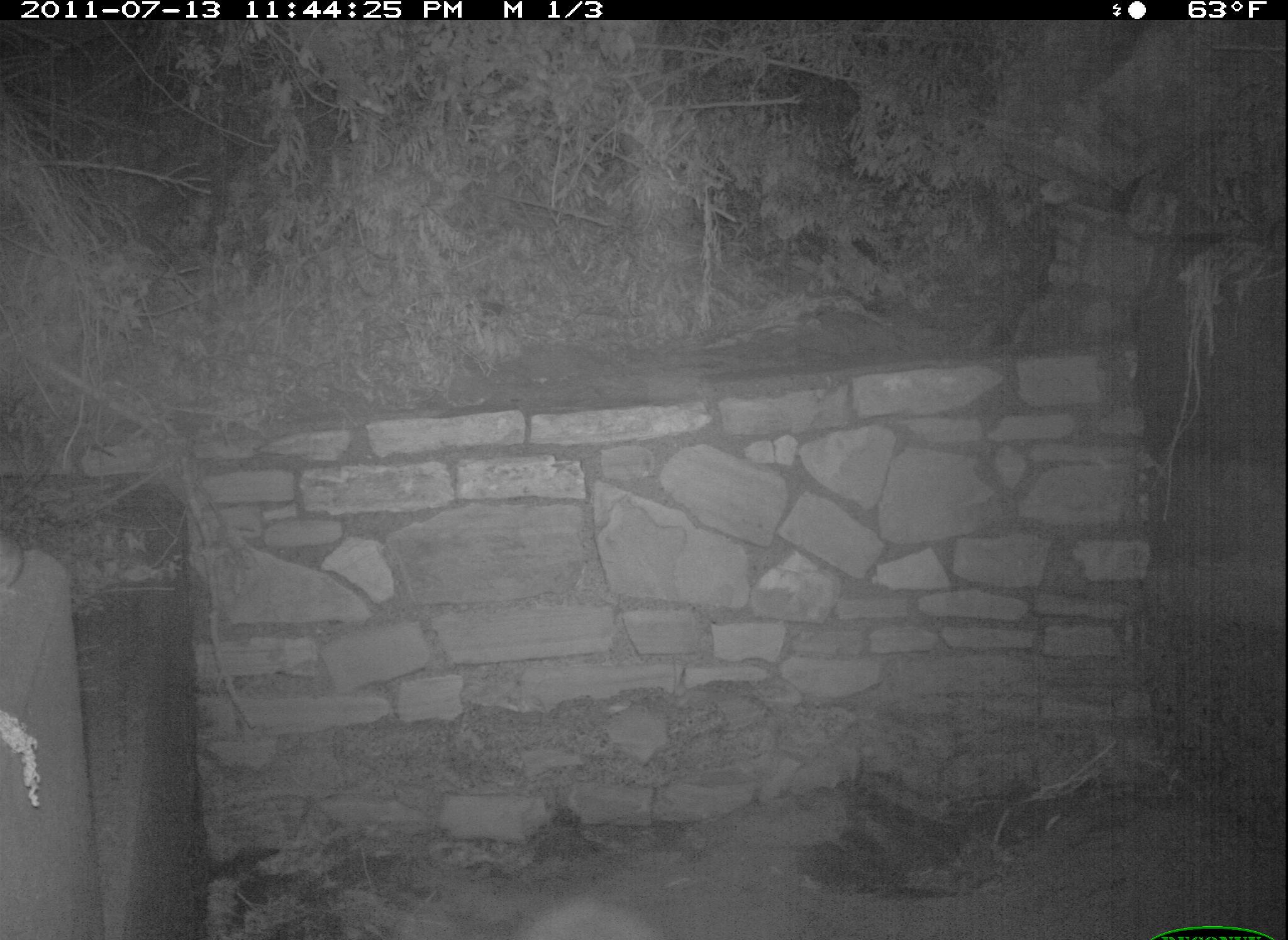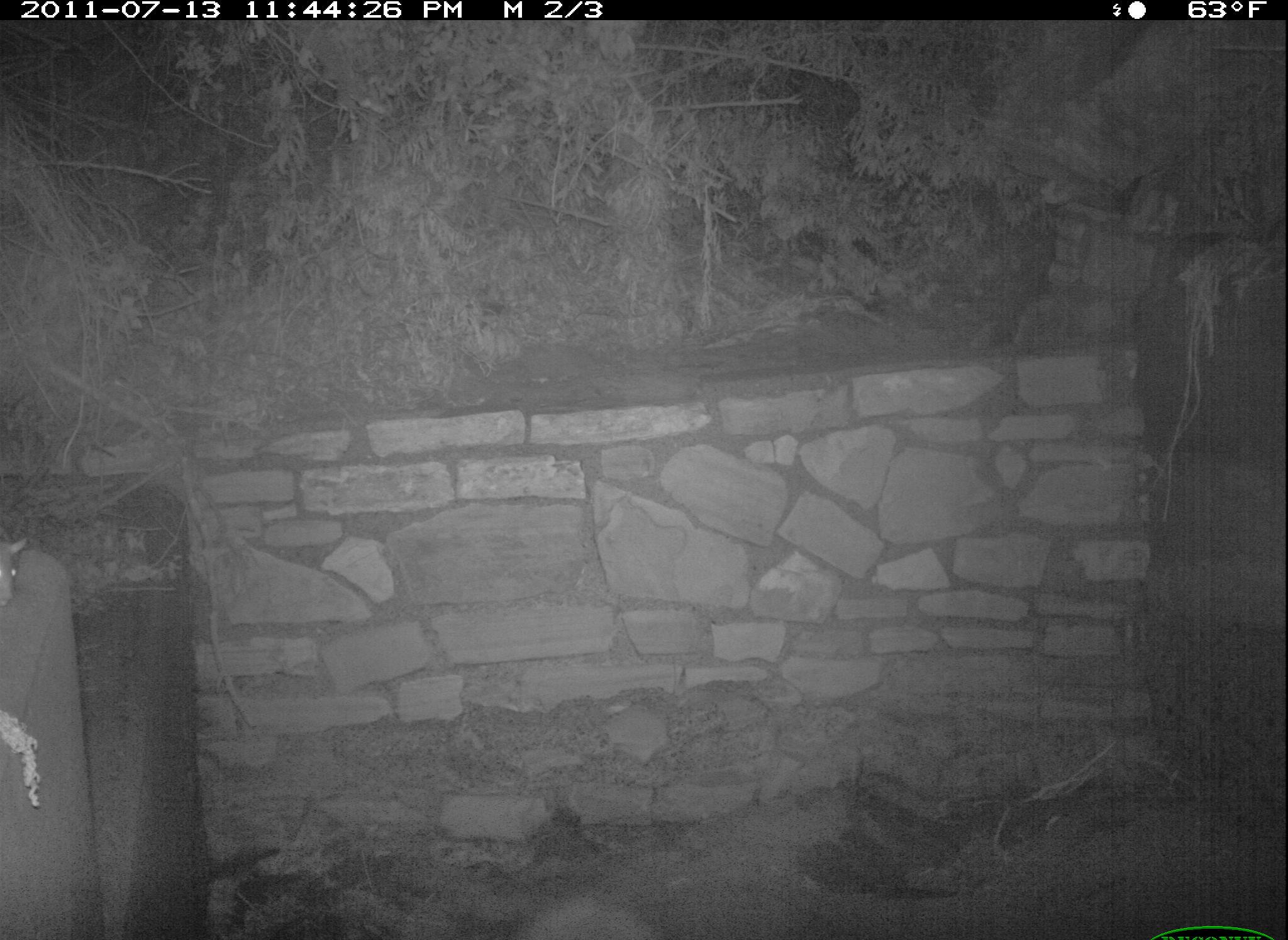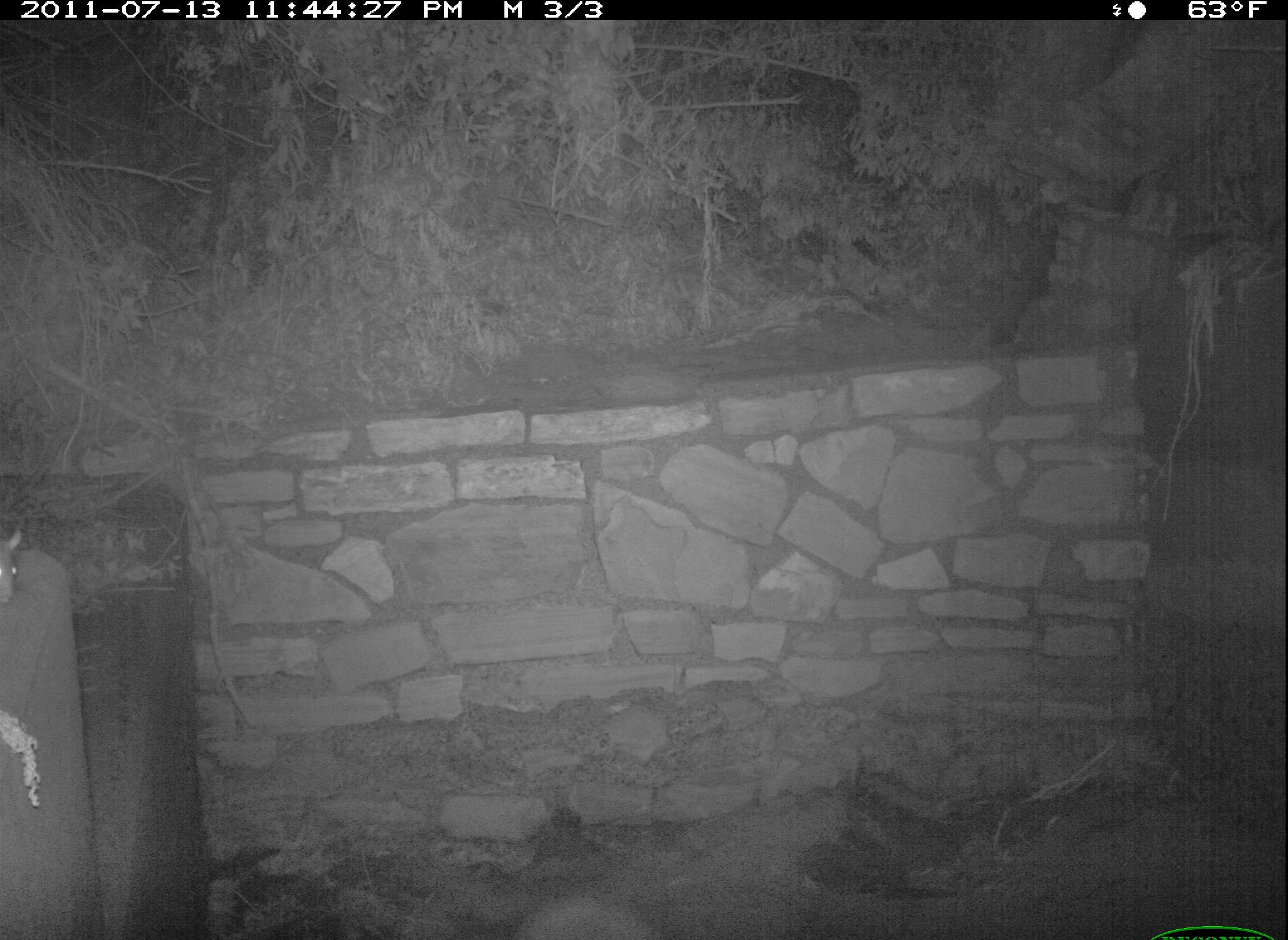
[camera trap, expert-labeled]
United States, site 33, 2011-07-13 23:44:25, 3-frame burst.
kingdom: Animalia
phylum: Chordata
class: Mammalia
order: Rodentia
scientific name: Rodentia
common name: rodent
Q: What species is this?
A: Rodent (Rodentia).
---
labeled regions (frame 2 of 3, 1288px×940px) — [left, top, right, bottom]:
rodent: [0, 514, 43, 638]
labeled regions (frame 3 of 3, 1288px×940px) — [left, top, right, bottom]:
rodent: [0, 522, 35, 617]